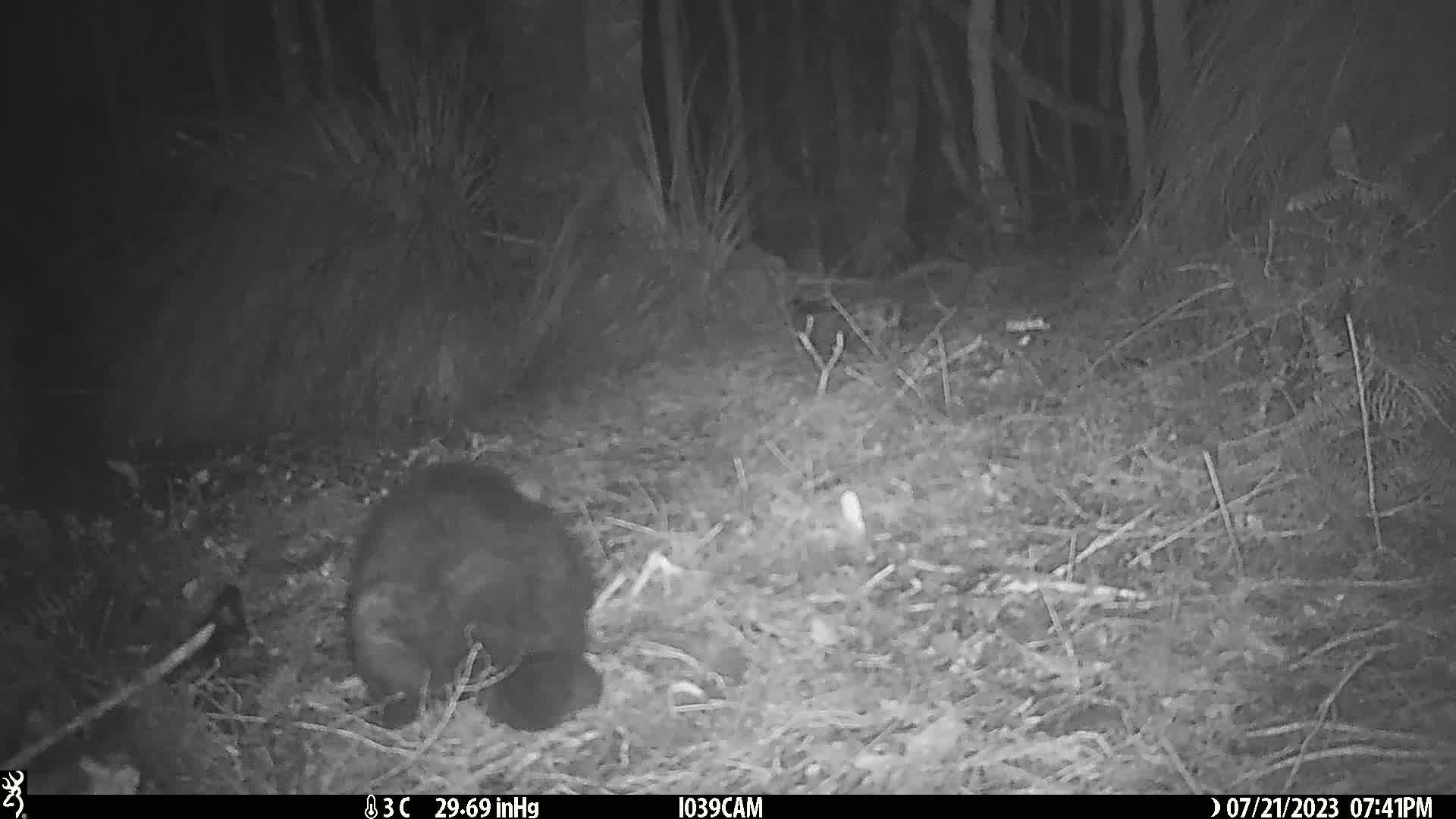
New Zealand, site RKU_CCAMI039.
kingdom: Animalia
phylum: Chordata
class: Mammalia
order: Diprotodontia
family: Phalangeridae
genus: Trichosurus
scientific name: Trichosurus vulpecula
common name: common brushtail possum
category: possum